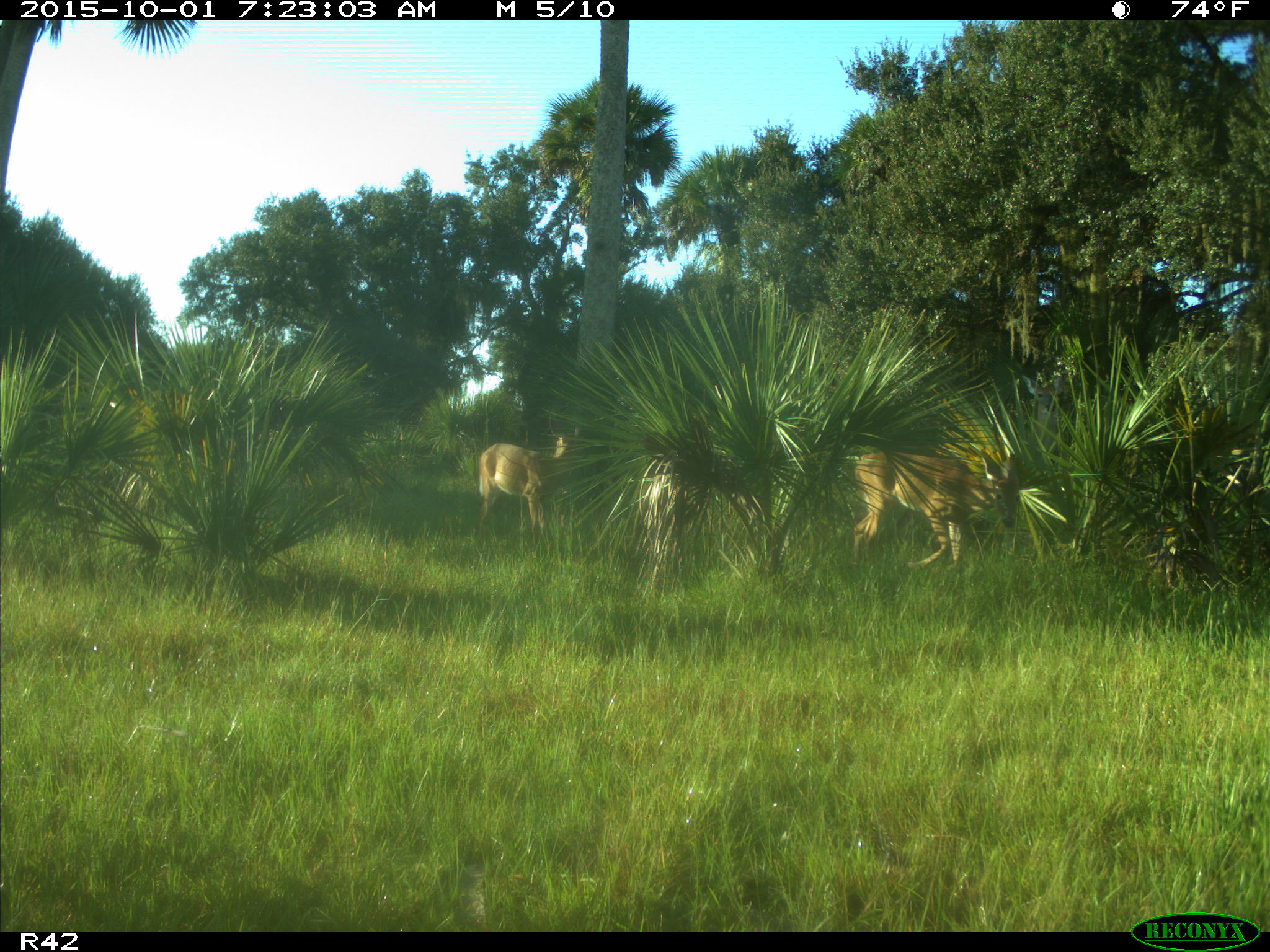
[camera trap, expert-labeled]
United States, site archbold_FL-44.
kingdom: Animalia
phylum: Chordata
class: Mammalia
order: Artiodactyla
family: Cervidae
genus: Odocoileus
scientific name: Odocoileus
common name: deer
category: unidentified deer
Unidentified deer (deer) (Odocoileus).